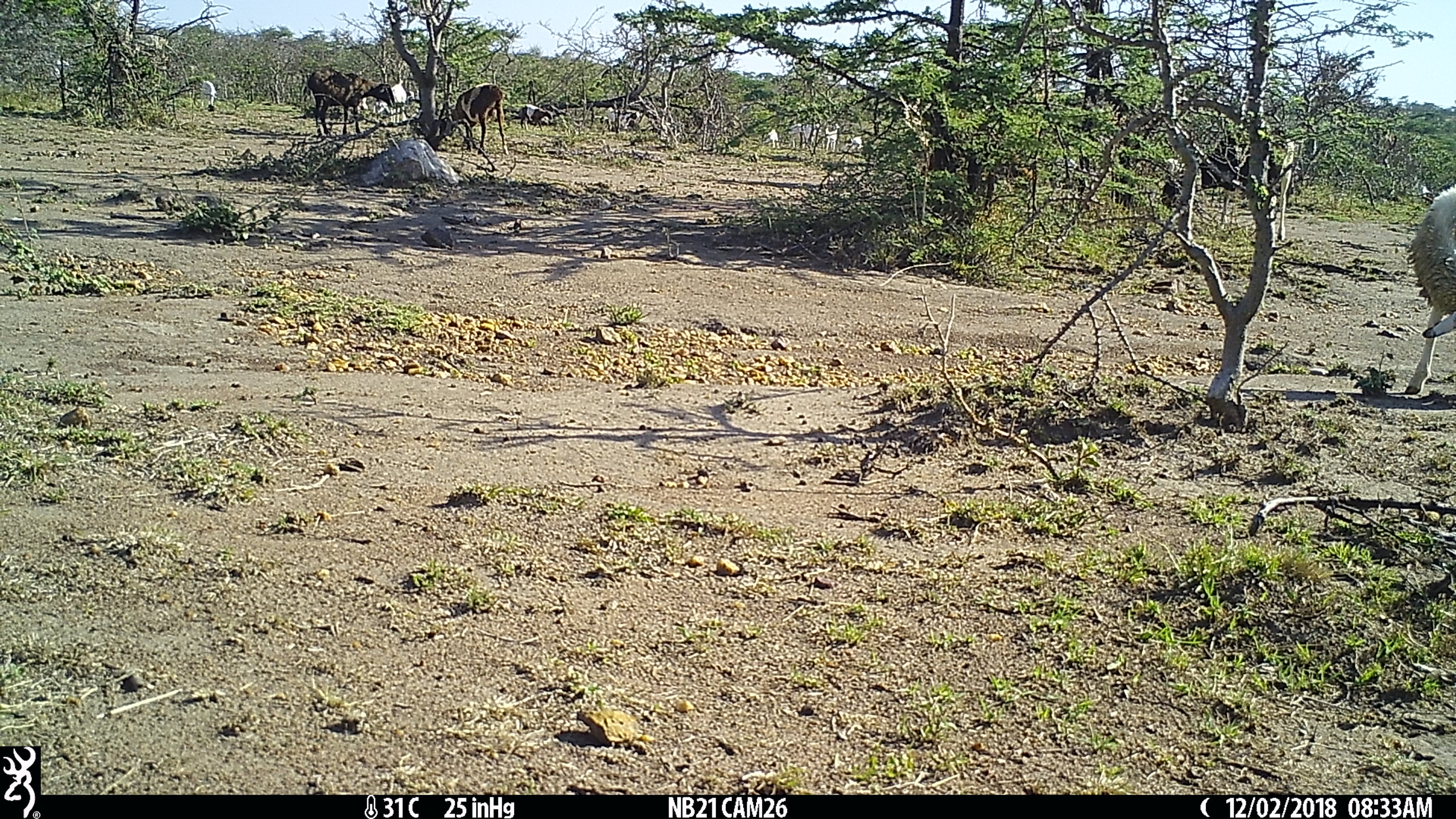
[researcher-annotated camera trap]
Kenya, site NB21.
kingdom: Animalia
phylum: Chordata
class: Mammalia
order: Artiodactyla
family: Bovidae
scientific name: Bovidae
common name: sheep or goat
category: shoat